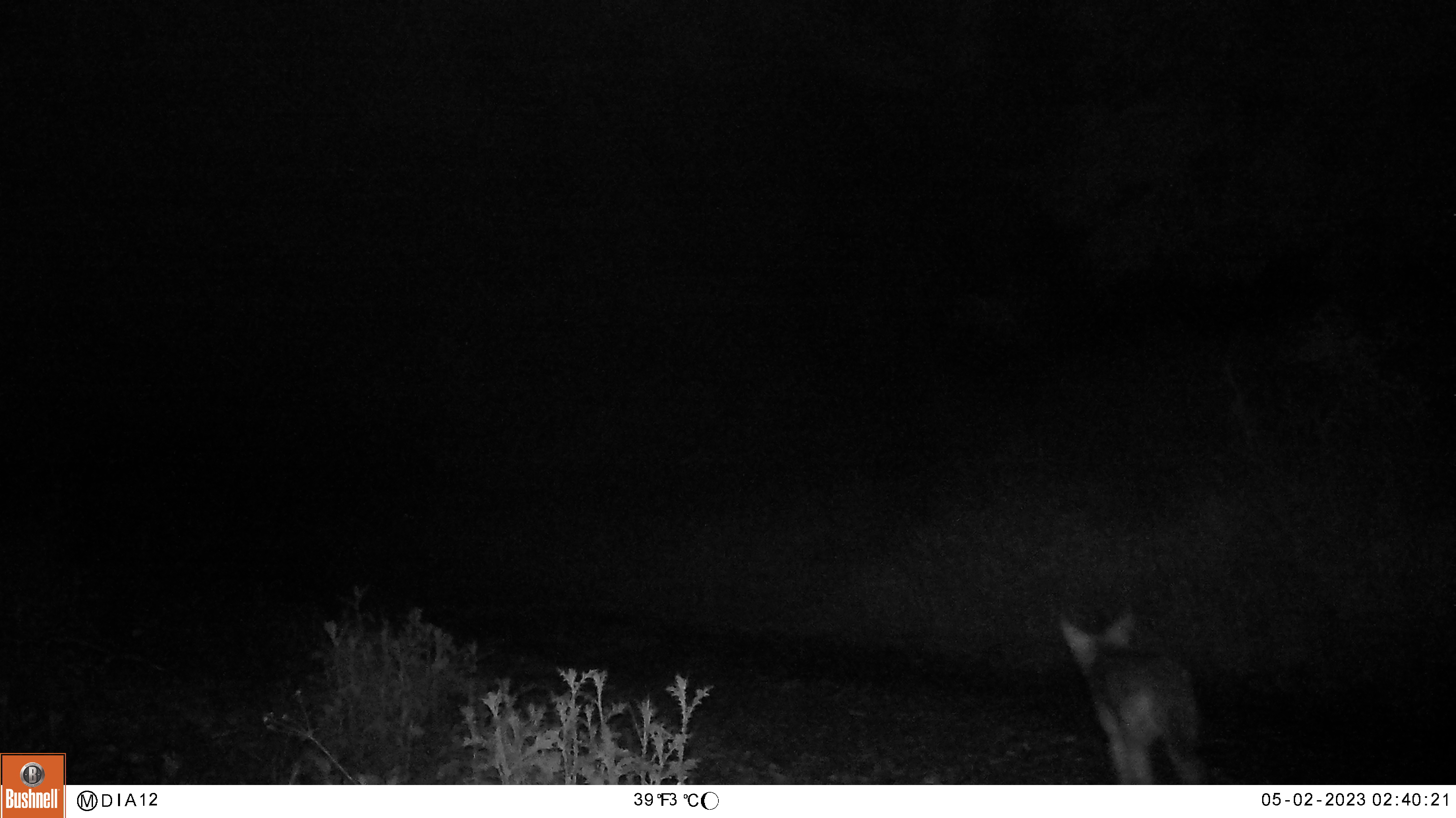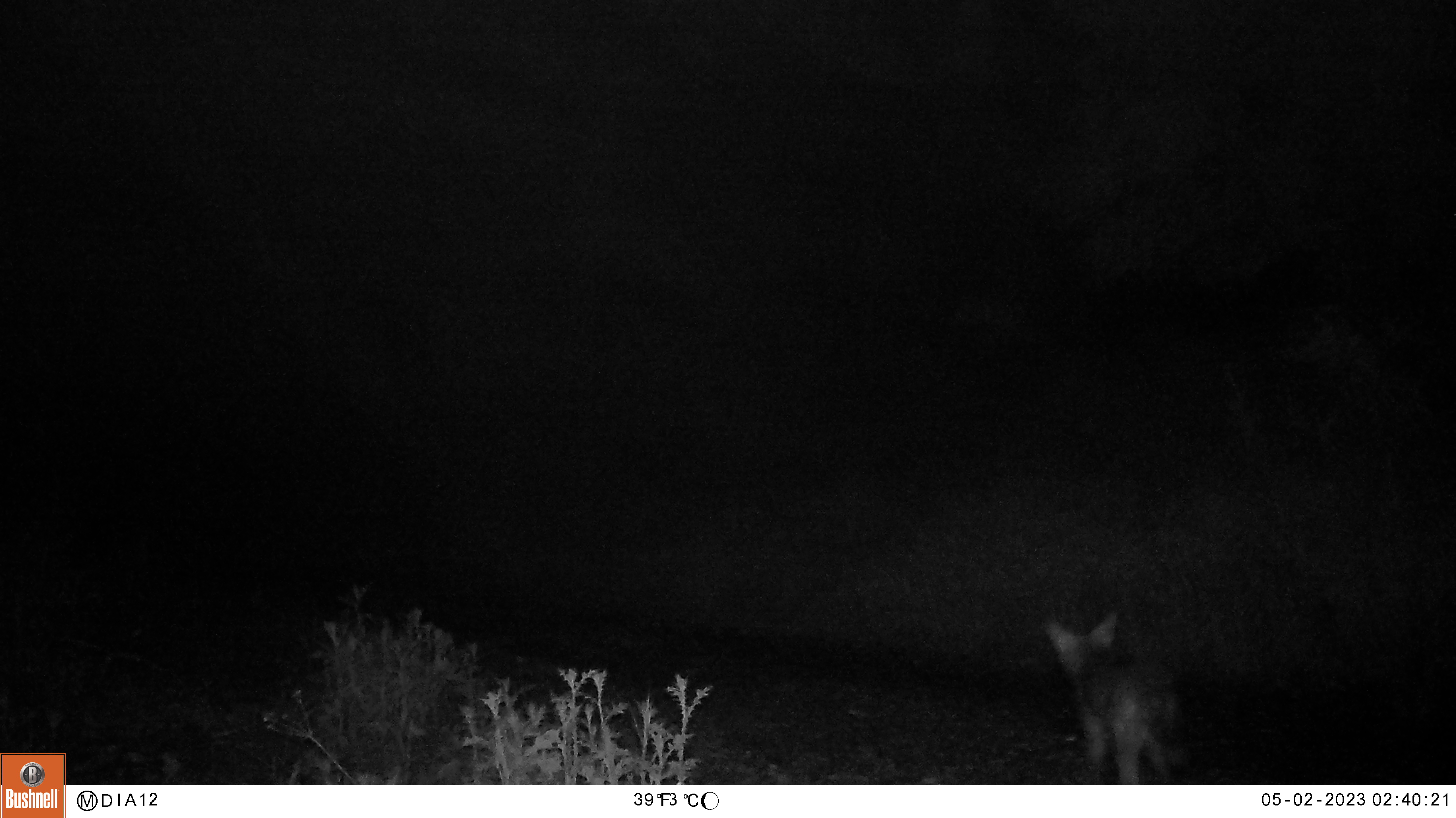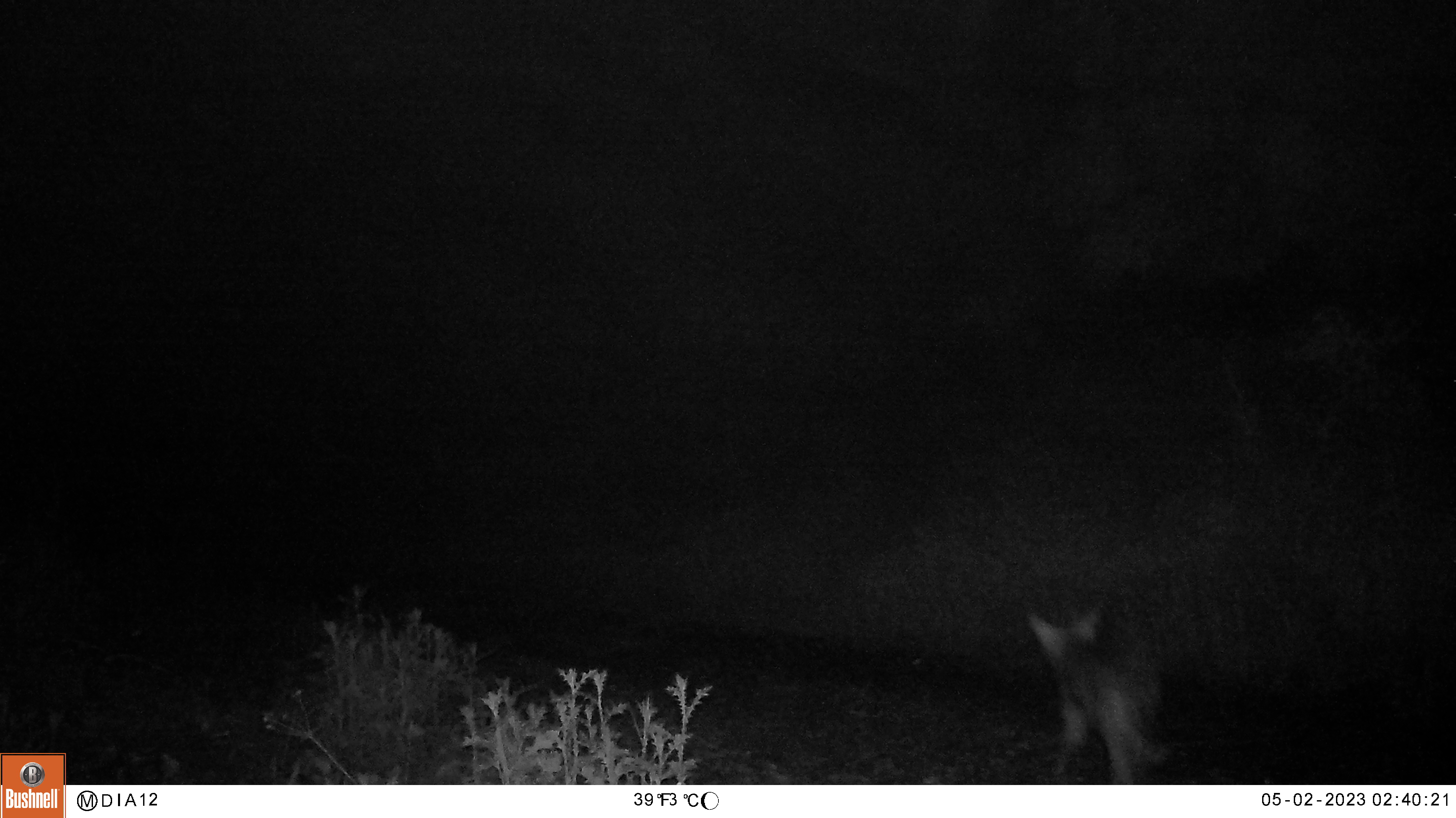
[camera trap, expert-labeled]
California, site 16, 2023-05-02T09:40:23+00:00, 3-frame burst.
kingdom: Animalia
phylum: Chordata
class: Mammalia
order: Carnivora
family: Canidae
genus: Canis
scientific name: Canis latrans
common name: coyote